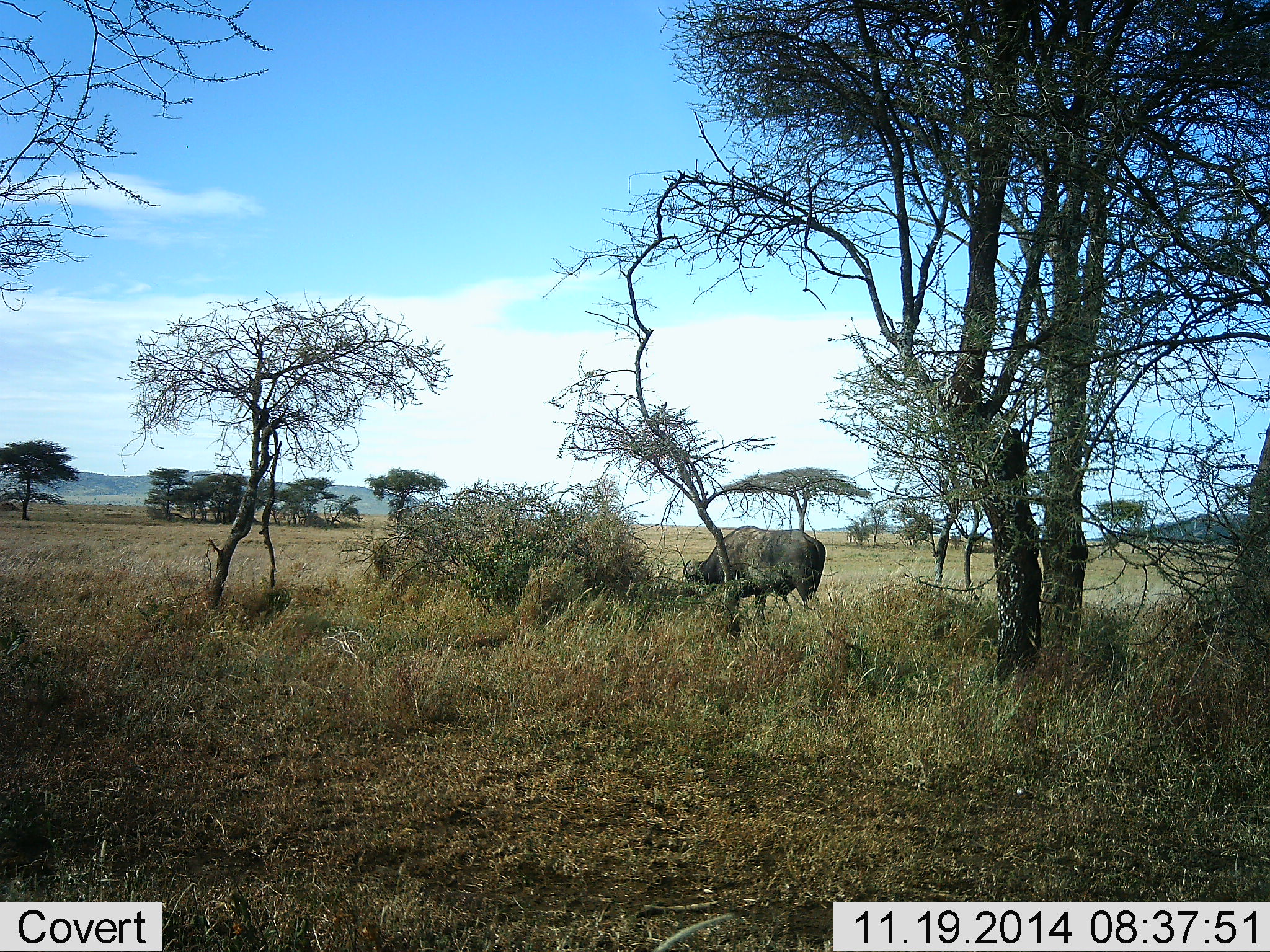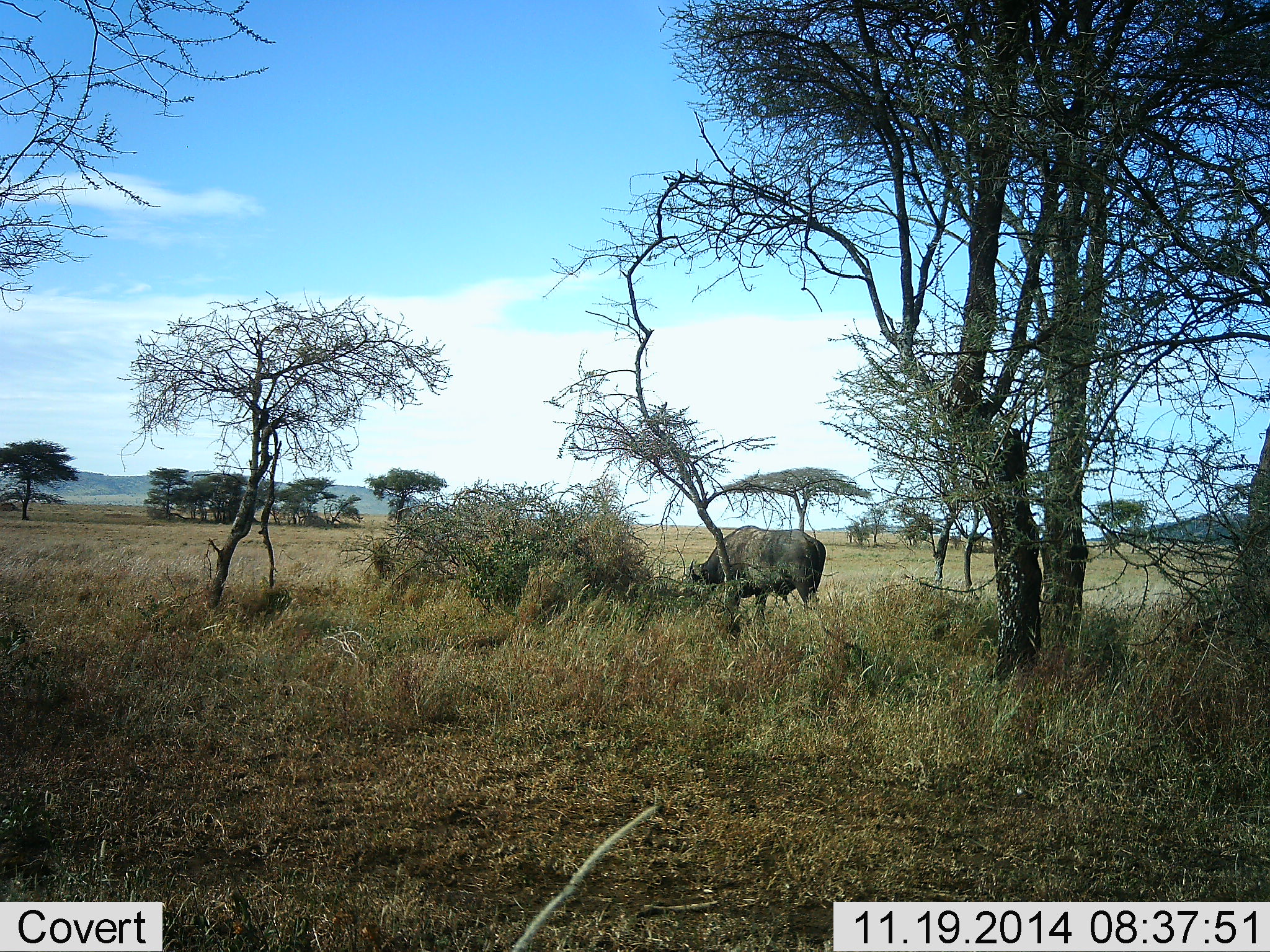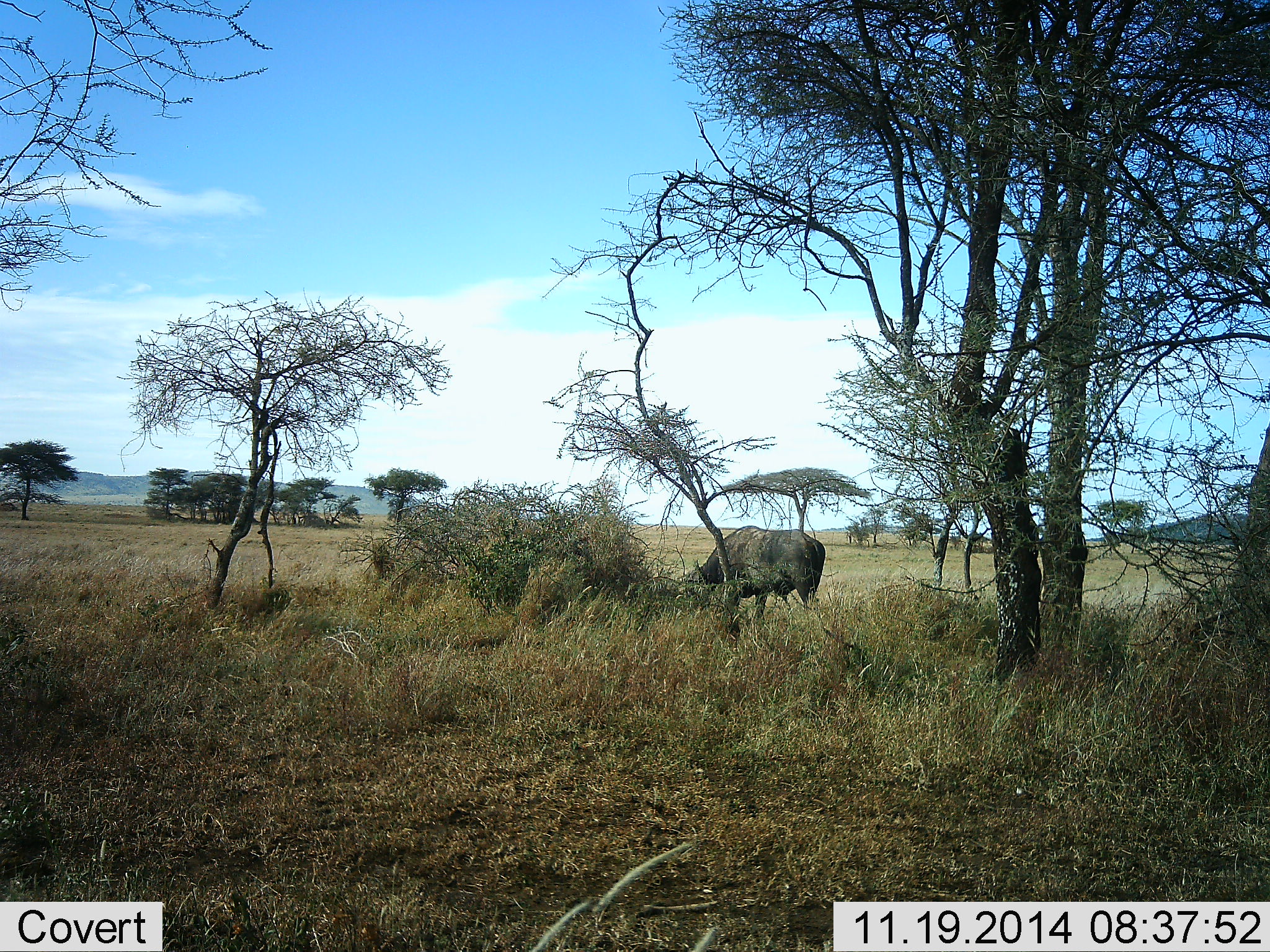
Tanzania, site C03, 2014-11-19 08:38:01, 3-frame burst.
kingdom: Animalia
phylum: Chordata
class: Mammalia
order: Artiodactyla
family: Bovidae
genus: Syncerus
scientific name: Syncerus caffer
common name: cape buffalo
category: buffalo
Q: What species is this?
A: Buffalo (cape buffalo) (Syncerus caffer).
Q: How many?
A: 1.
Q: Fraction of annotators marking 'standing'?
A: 10%.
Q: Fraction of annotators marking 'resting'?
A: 0%.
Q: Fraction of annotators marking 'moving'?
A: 0%.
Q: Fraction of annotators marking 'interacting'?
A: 0%.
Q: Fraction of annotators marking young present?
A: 0%.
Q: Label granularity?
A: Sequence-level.